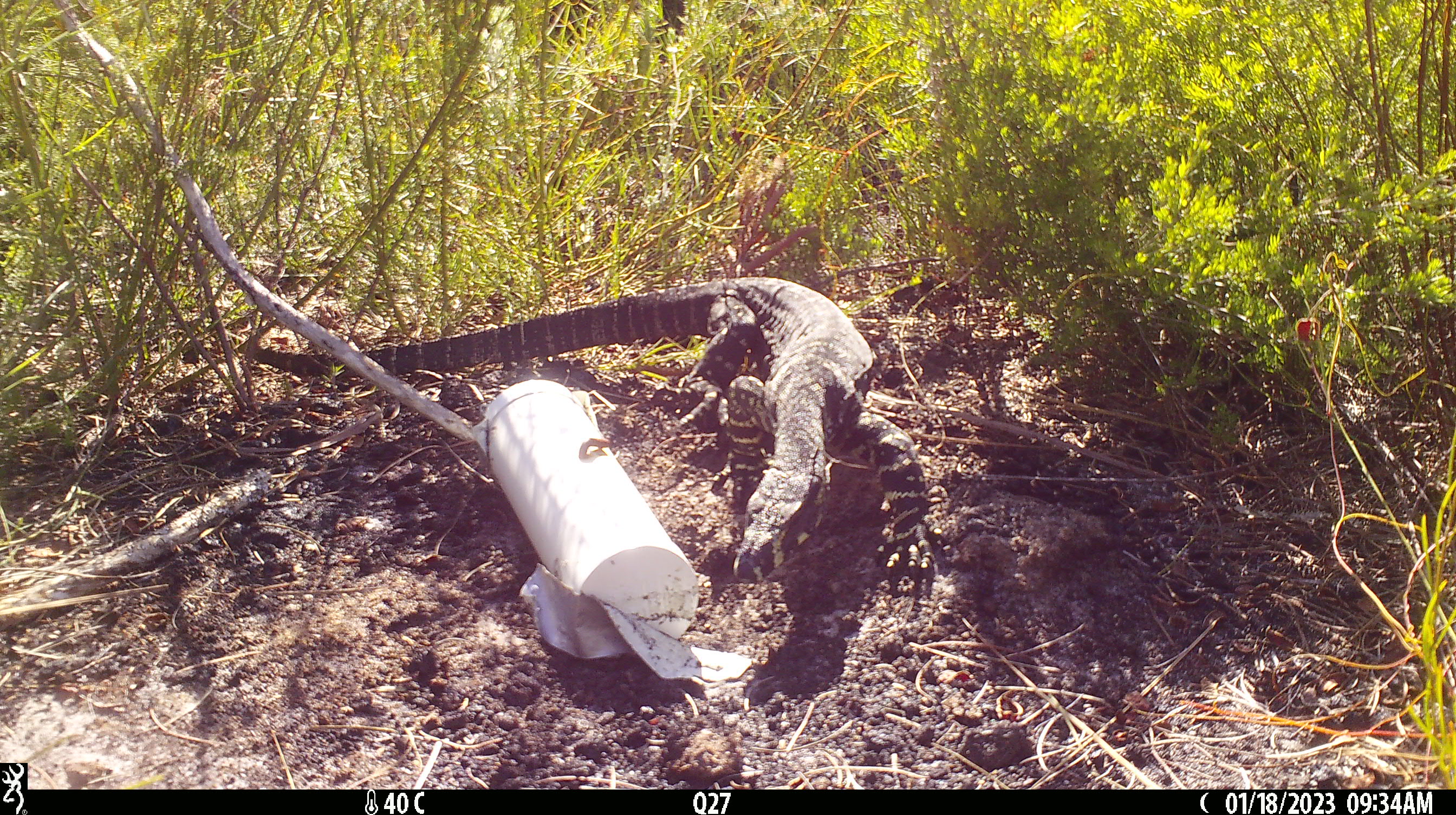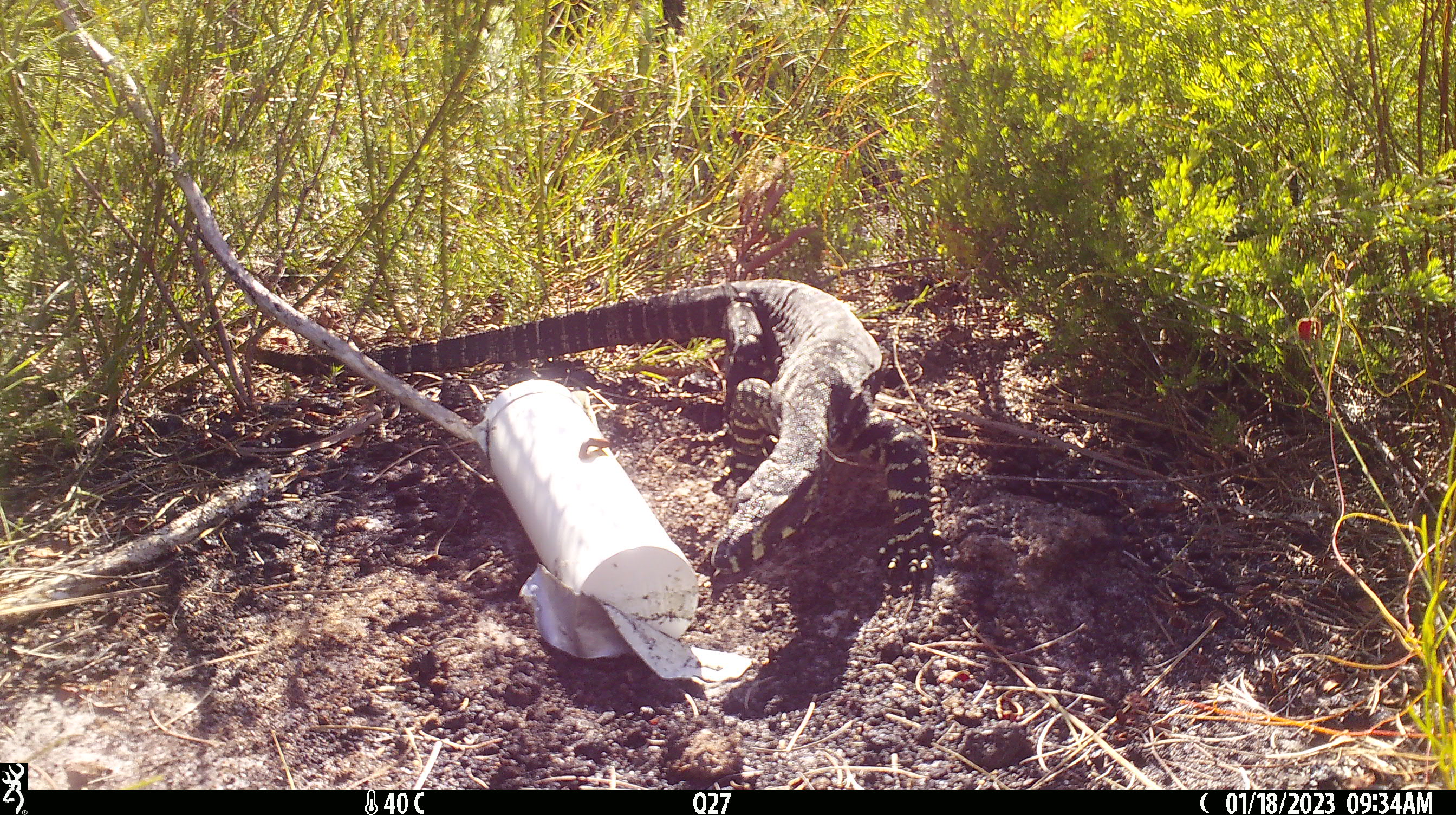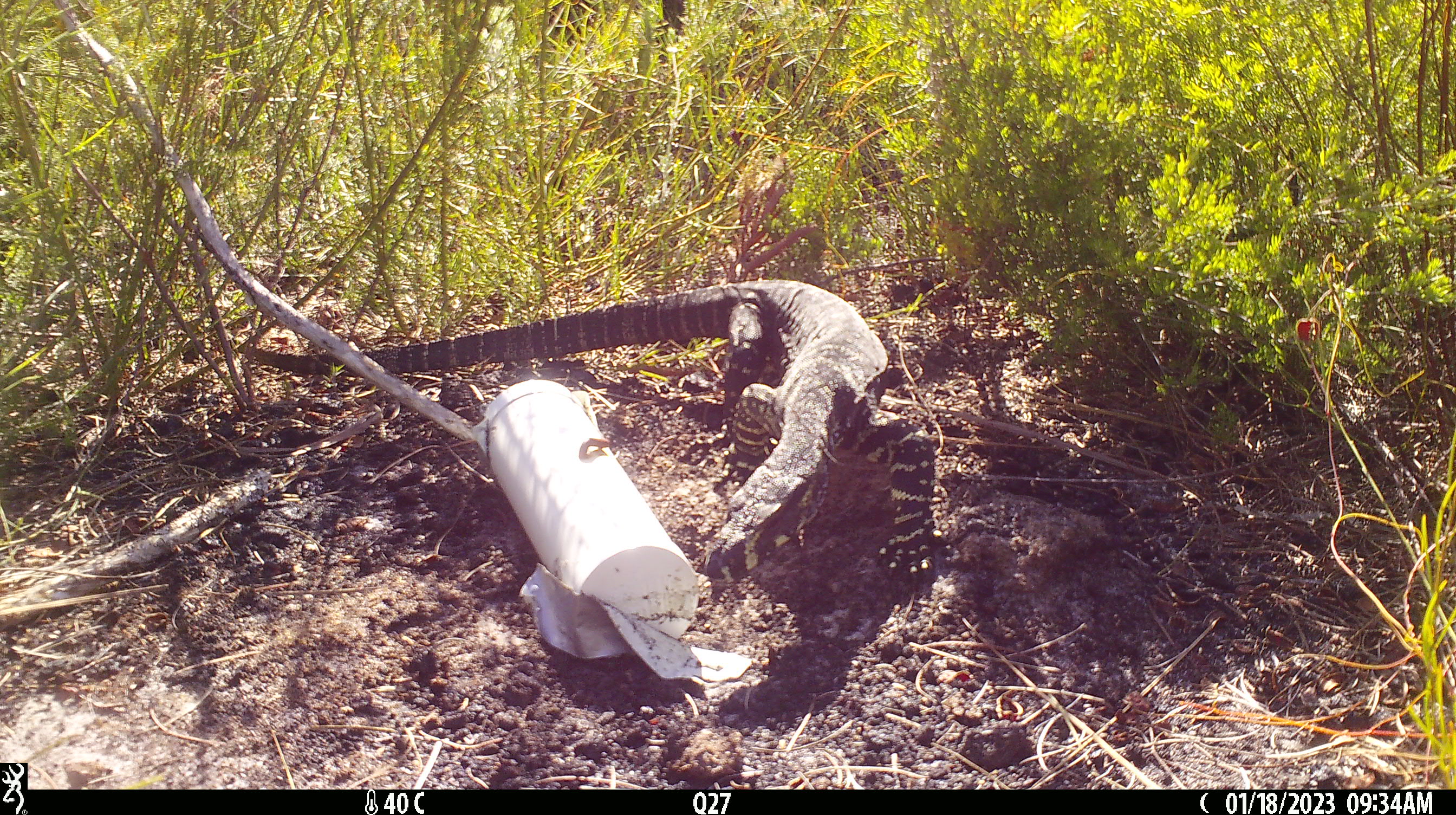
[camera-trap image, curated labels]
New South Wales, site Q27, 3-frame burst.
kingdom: Animalia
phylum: Chordata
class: Reptilia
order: Squamata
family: Varanidae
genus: Varanus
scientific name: Varanus varius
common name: lace monitor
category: goanna